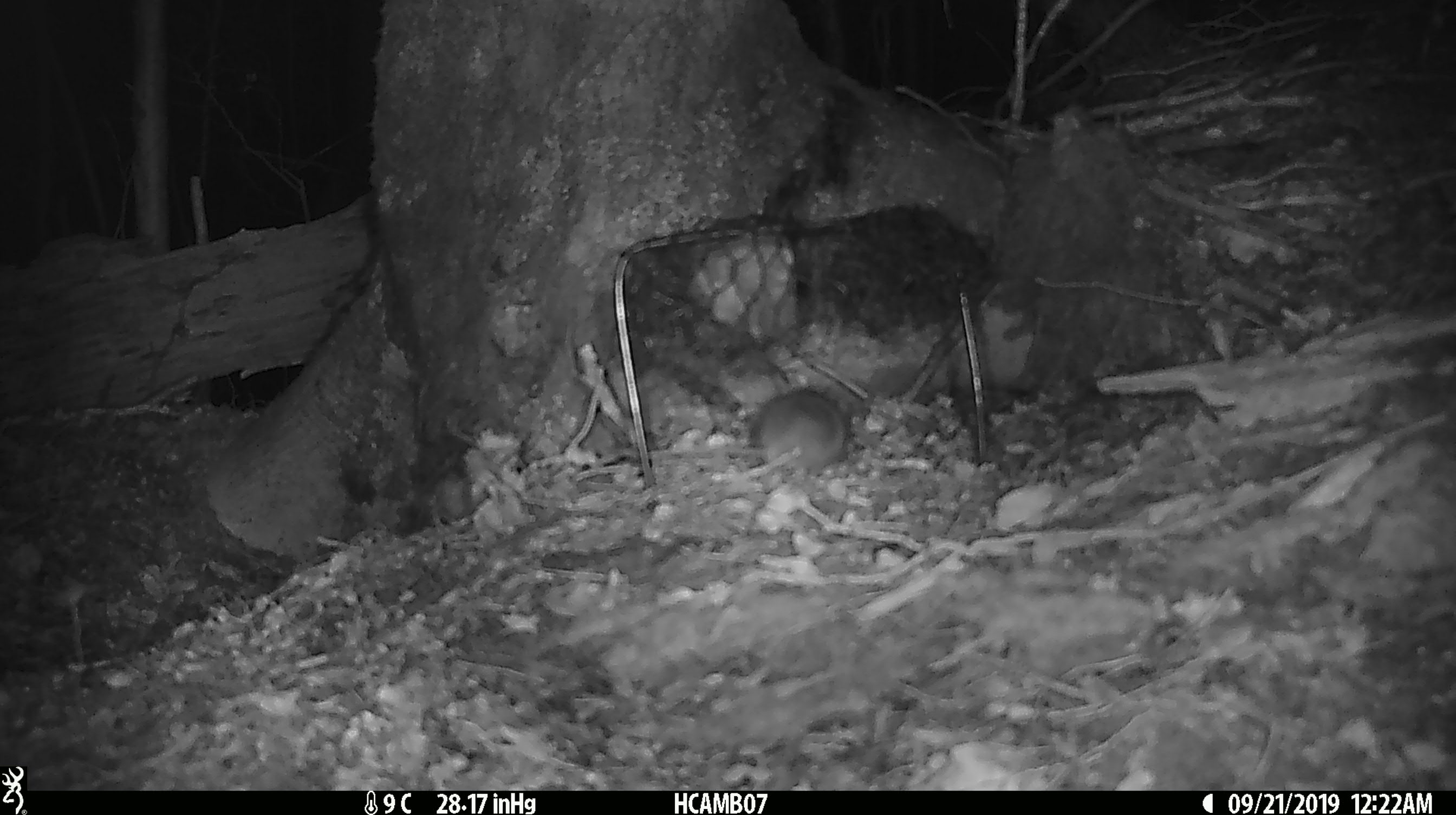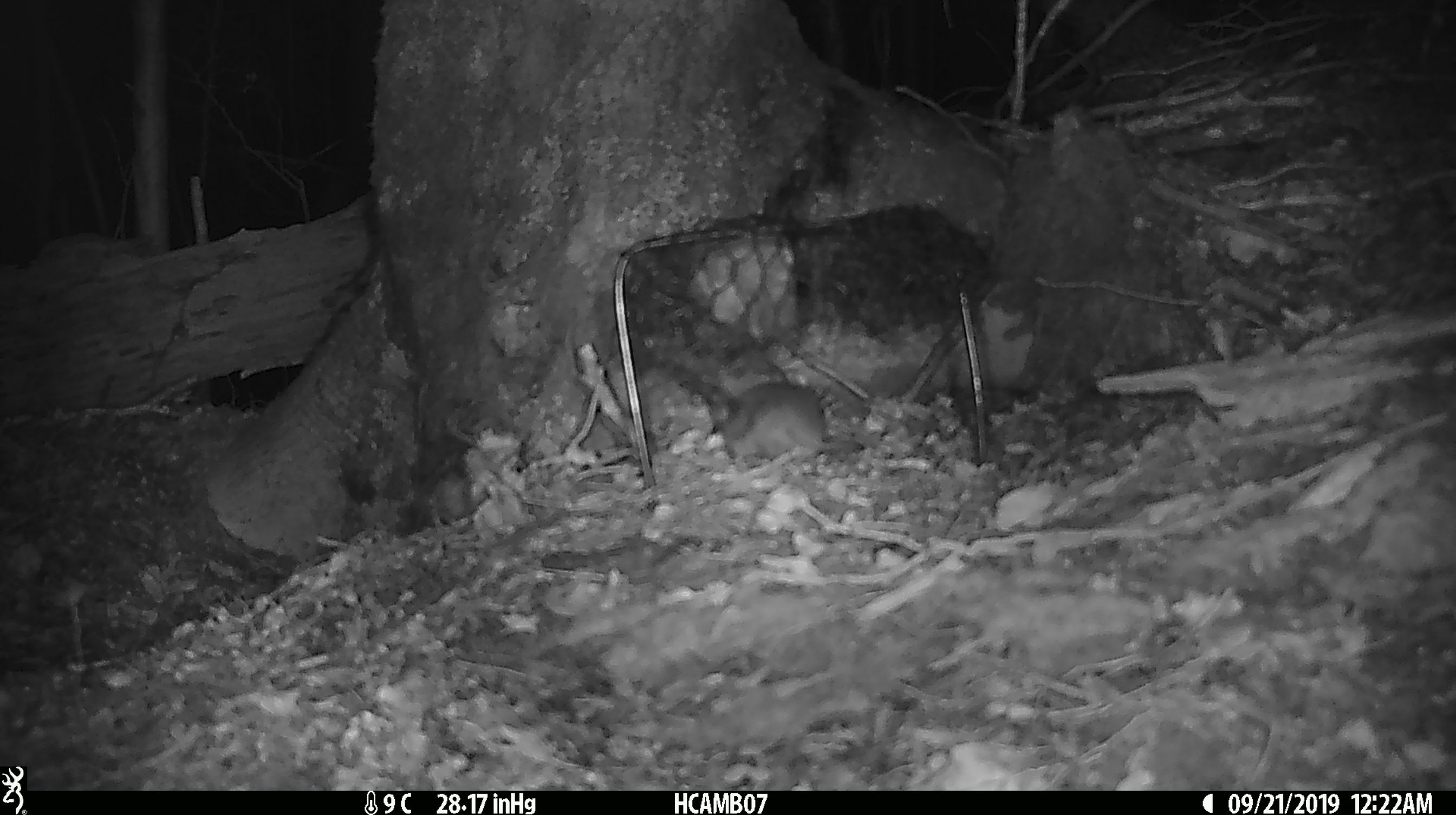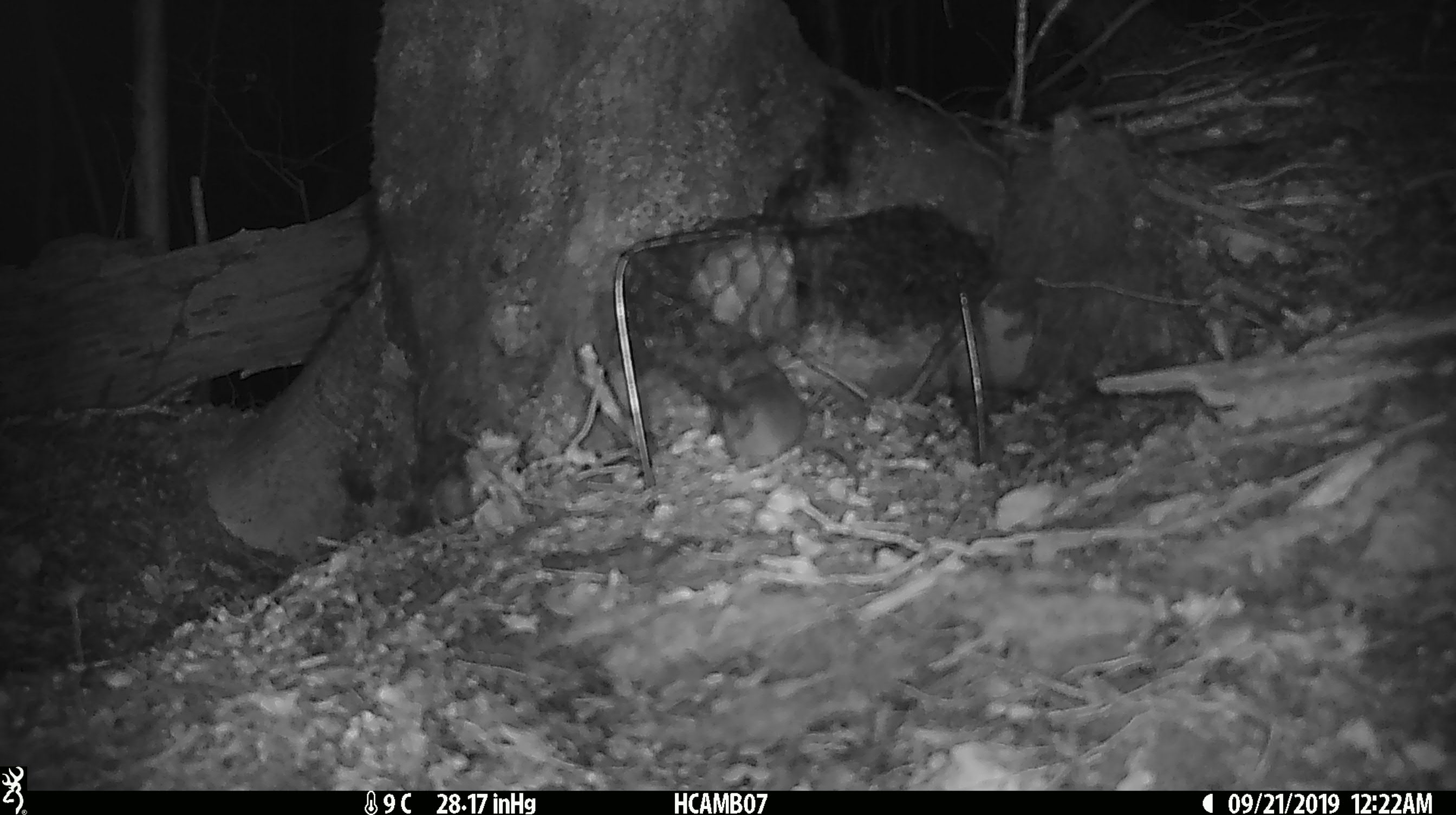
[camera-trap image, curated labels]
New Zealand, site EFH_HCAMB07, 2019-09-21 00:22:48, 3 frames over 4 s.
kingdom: Animalia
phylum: Chordata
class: Mammalia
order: Rodentia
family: Muridae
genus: Mus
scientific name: Mus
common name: mouse